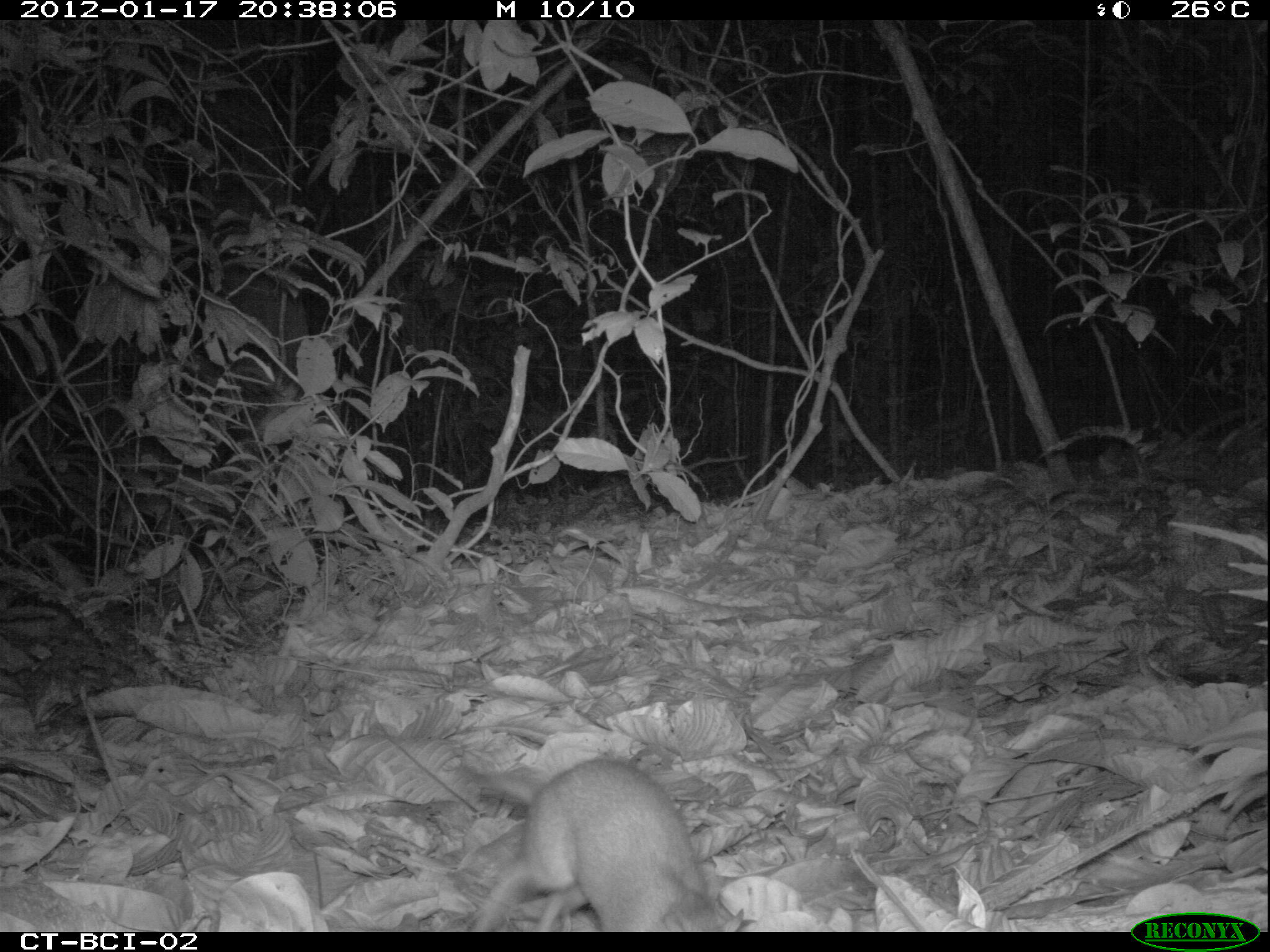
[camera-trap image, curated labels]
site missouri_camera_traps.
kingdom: Animalia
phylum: Chordata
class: Mammalia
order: Rodentia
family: Muridae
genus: Rattus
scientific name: Rattus praetor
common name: spiny rat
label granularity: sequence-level